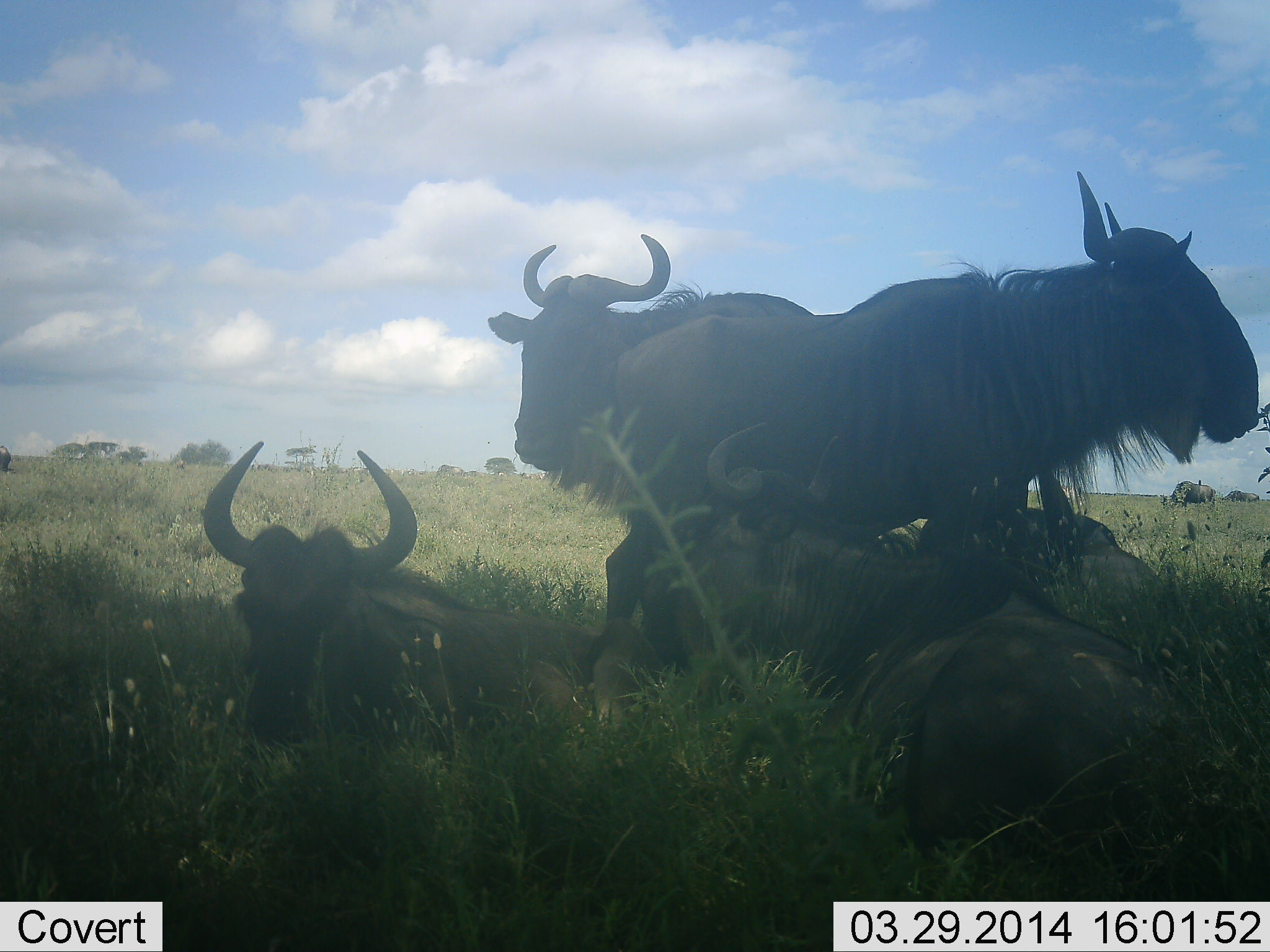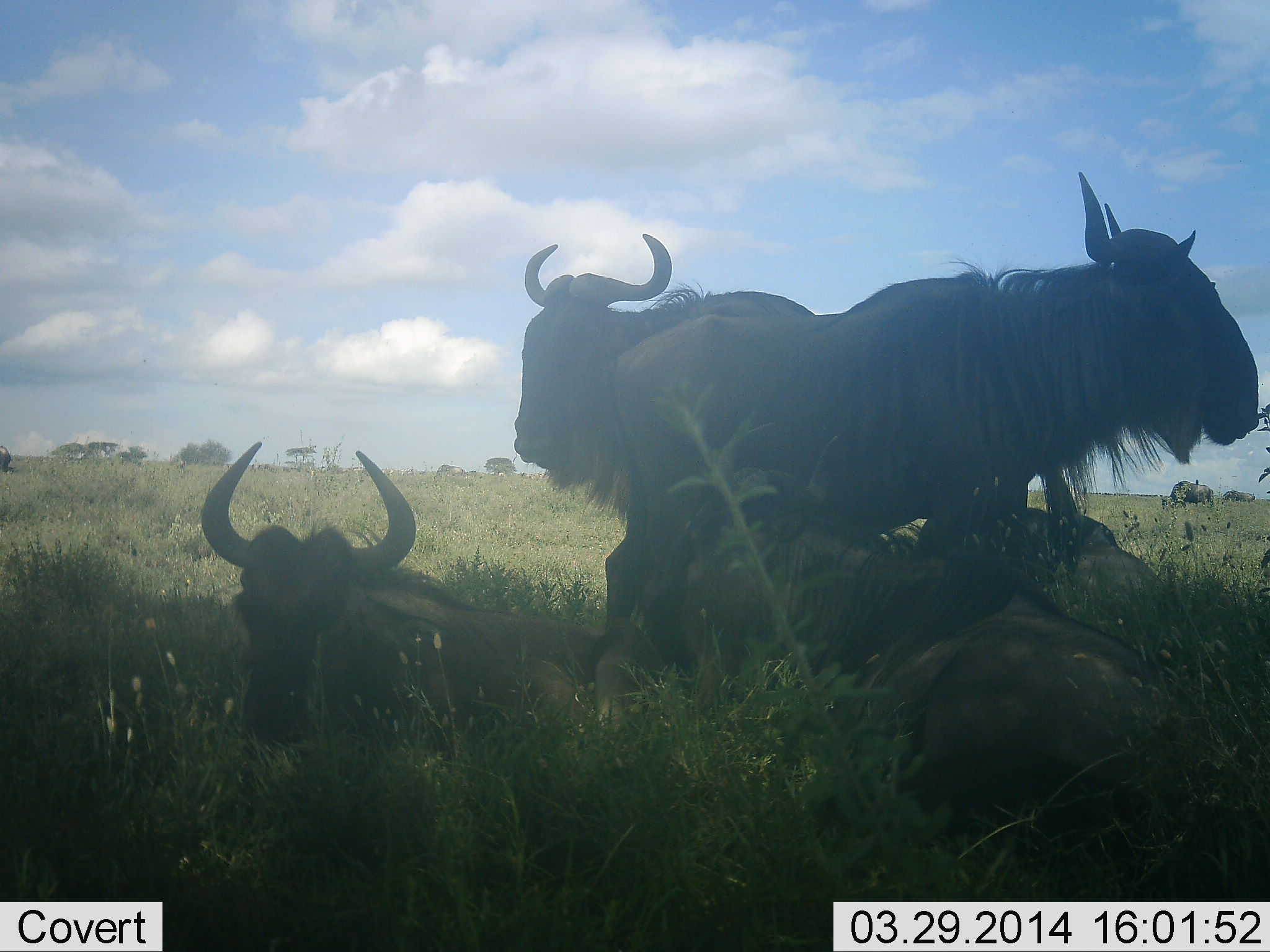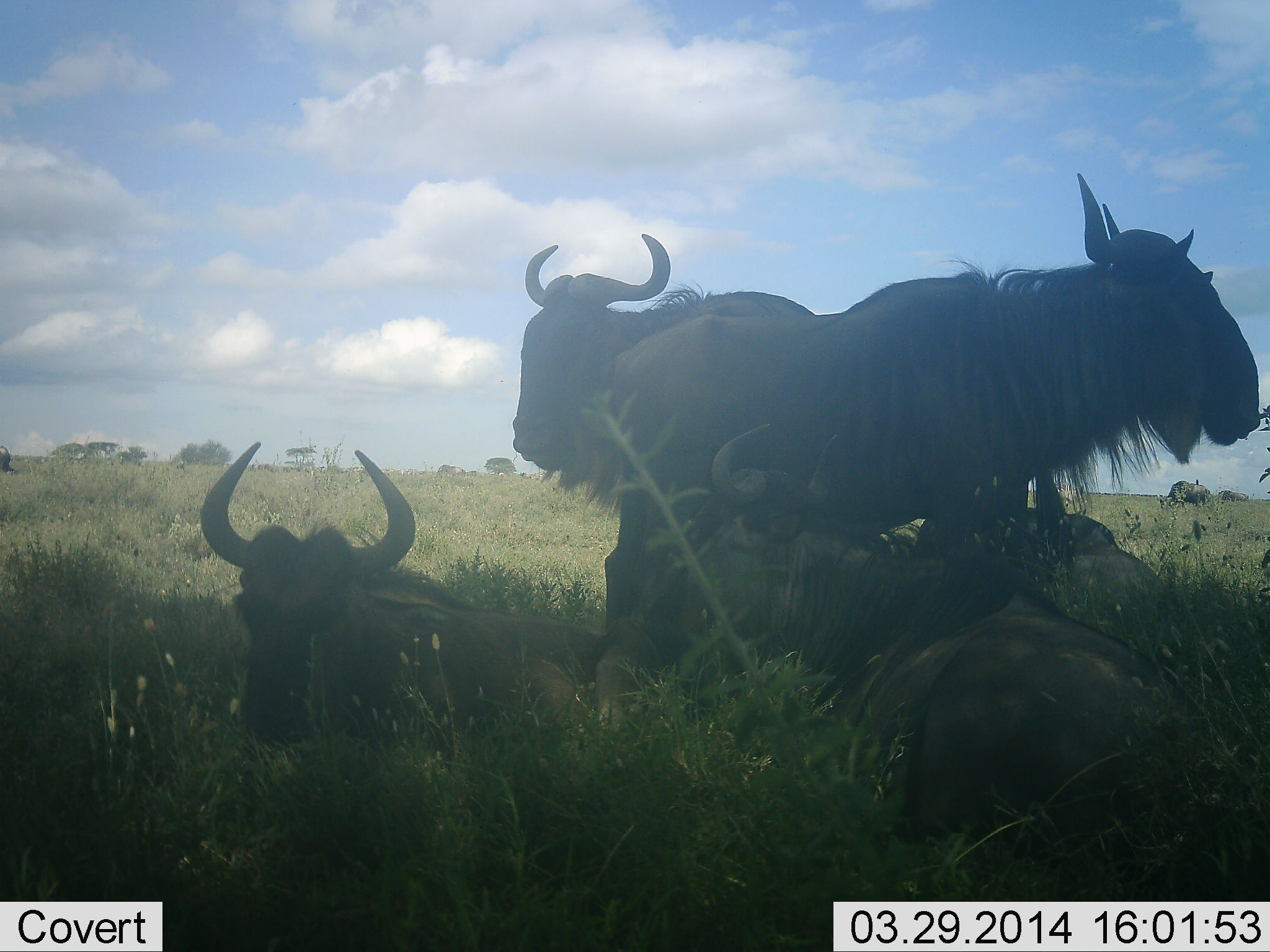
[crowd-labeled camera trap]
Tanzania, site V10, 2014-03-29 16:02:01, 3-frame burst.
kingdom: Animalia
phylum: Chordata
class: Mammalia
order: Artiodactyla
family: Bovidae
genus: Connochaetes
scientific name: Connochaetes taurinus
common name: blue wildebeest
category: wildebeest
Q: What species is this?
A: Wildebeest (blue wildebeest) (Connochaetes taurinus).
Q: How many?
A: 6.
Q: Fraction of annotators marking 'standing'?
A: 60%.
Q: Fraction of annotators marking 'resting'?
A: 100%.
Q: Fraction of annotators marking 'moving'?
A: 10%.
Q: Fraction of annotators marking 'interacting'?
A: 10%.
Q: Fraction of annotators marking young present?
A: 0%.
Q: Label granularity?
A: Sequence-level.